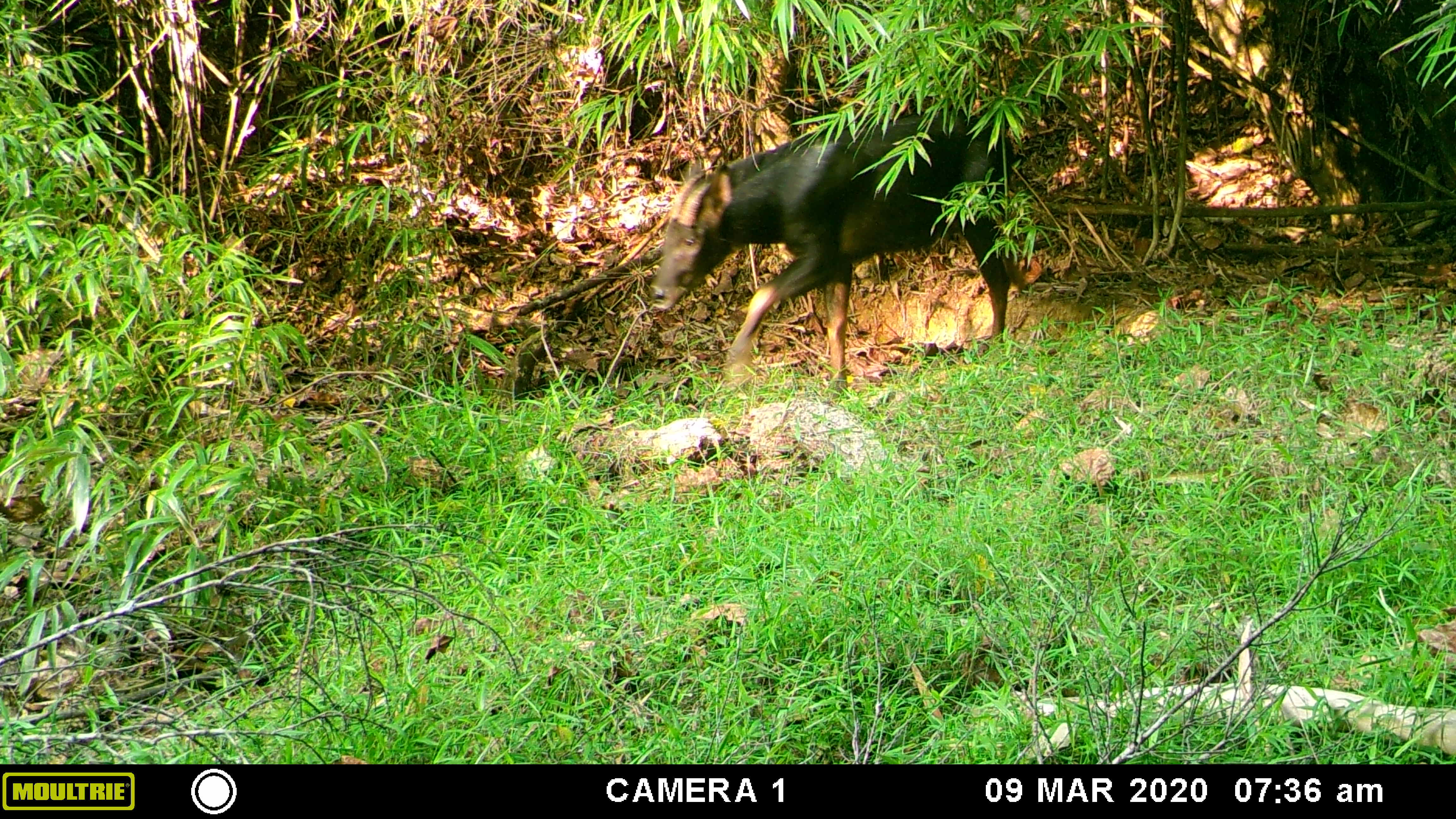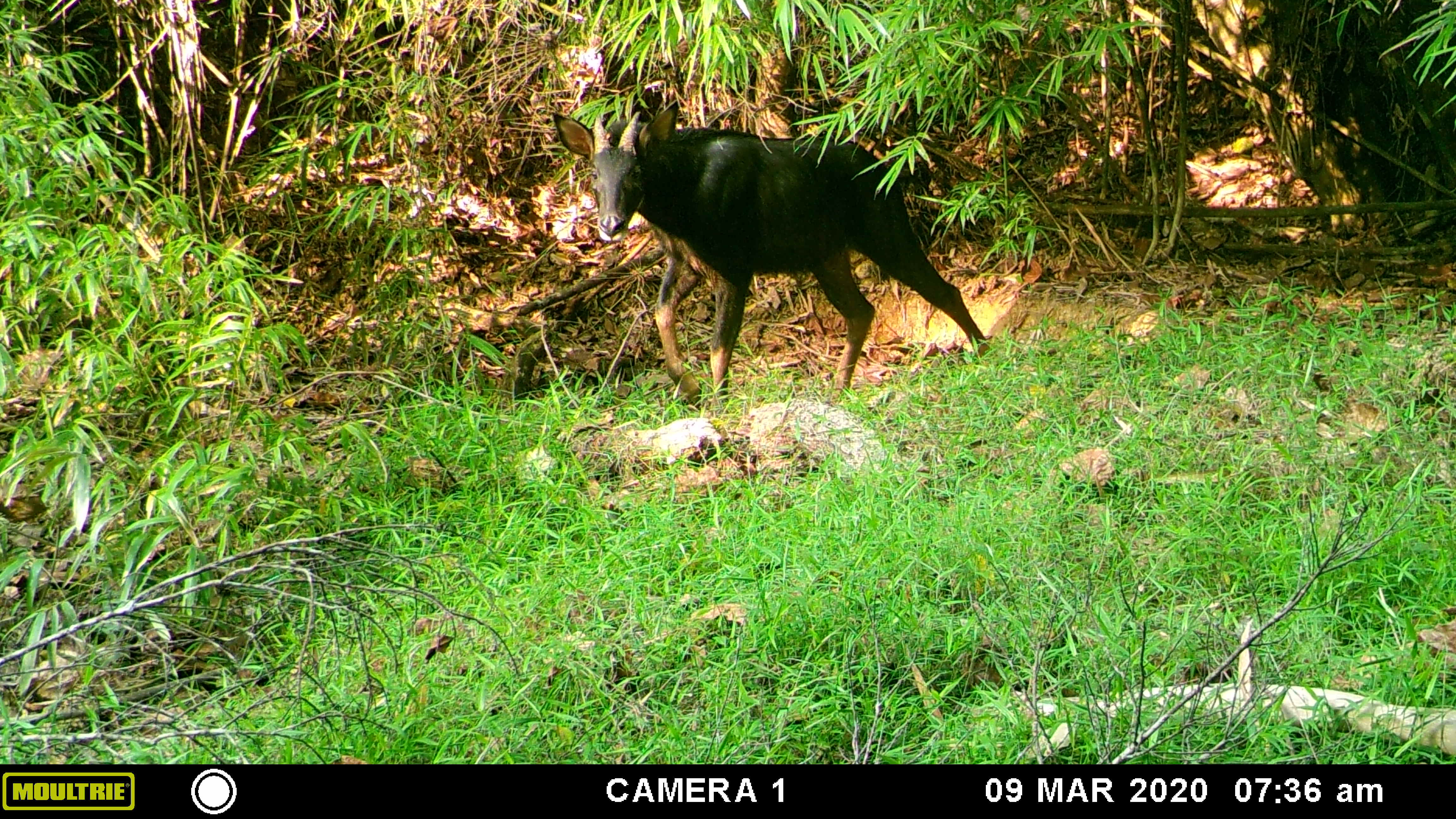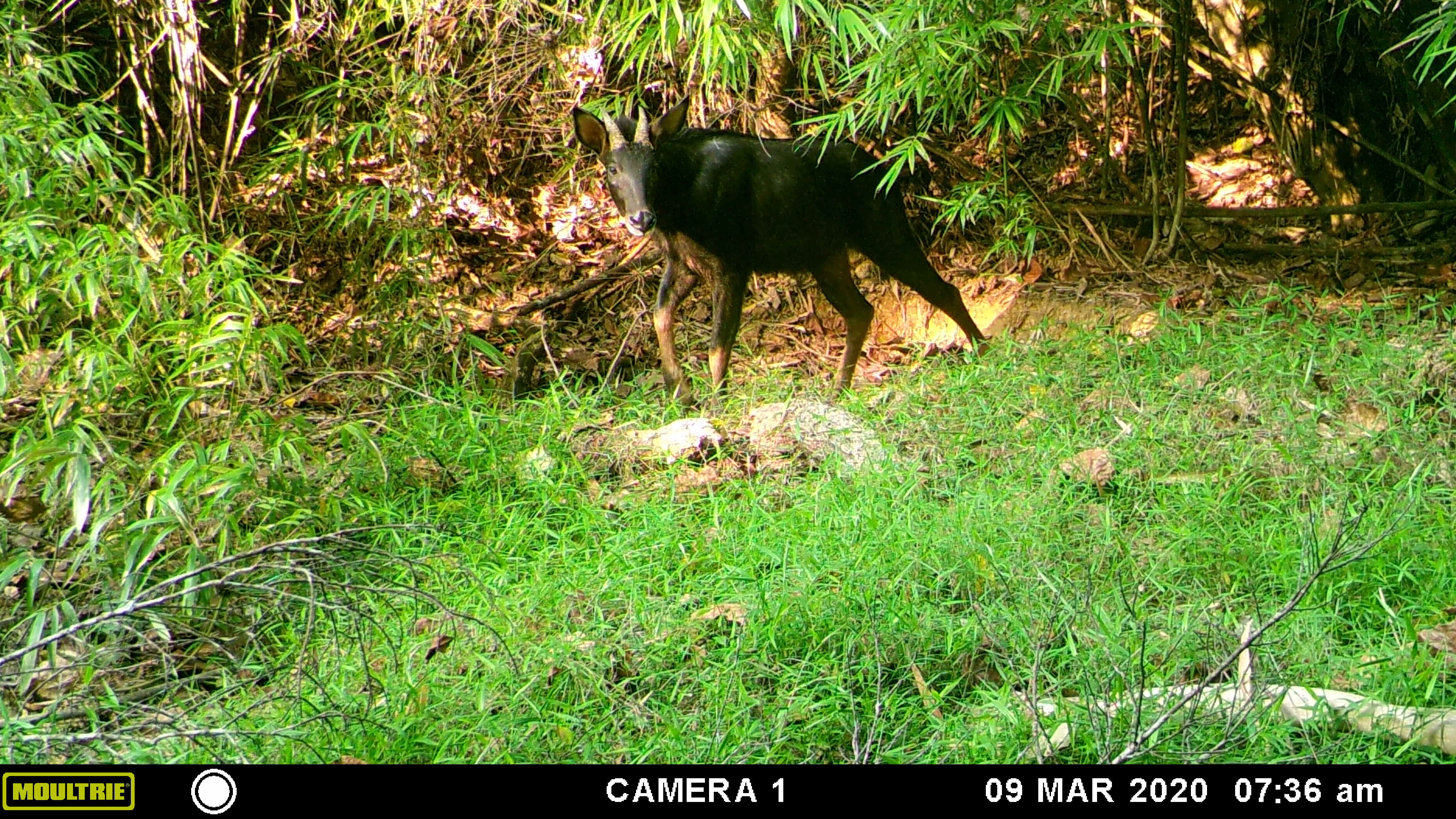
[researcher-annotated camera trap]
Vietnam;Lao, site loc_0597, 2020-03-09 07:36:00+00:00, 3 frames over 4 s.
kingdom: Animalia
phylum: Chordata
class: Mammalia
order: Artiodactyla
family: Bovidae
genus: Capricornis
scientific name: Capricornis sumatraensis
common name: chinese serow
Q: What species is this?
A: Chinese serow (Capricornis sumatraensis).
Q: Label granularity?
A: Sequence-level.